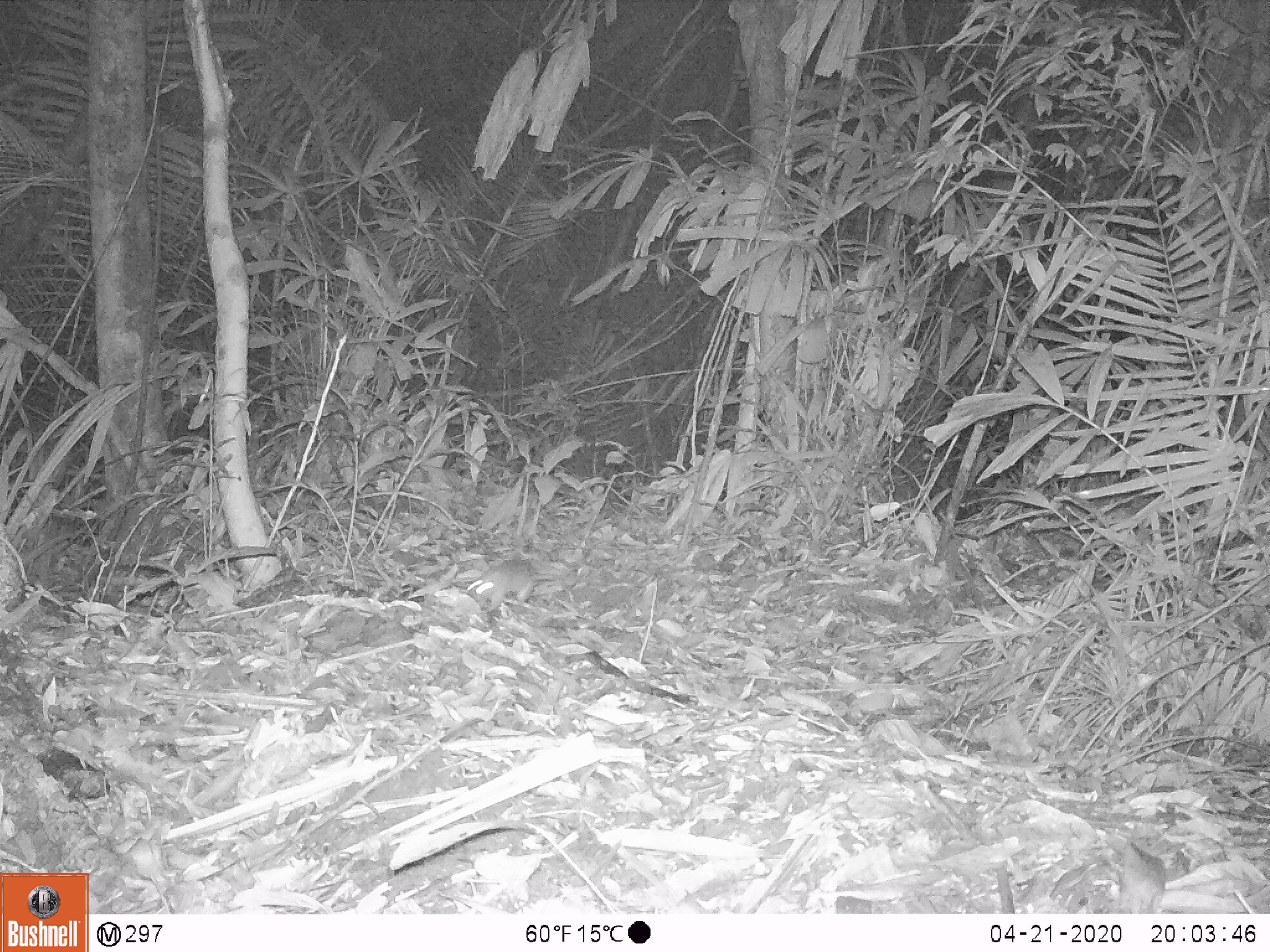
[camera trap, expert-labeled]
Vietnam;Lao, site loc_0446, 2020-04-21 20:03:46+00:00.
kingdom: Animalia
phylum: Chordata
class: Mammalia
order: Rodentia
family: Muridae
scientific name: Muridae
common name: old-world mice and rats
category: unidentified murid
Unidentified murid (old-world mice and rats) (Muridae). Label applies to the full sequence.